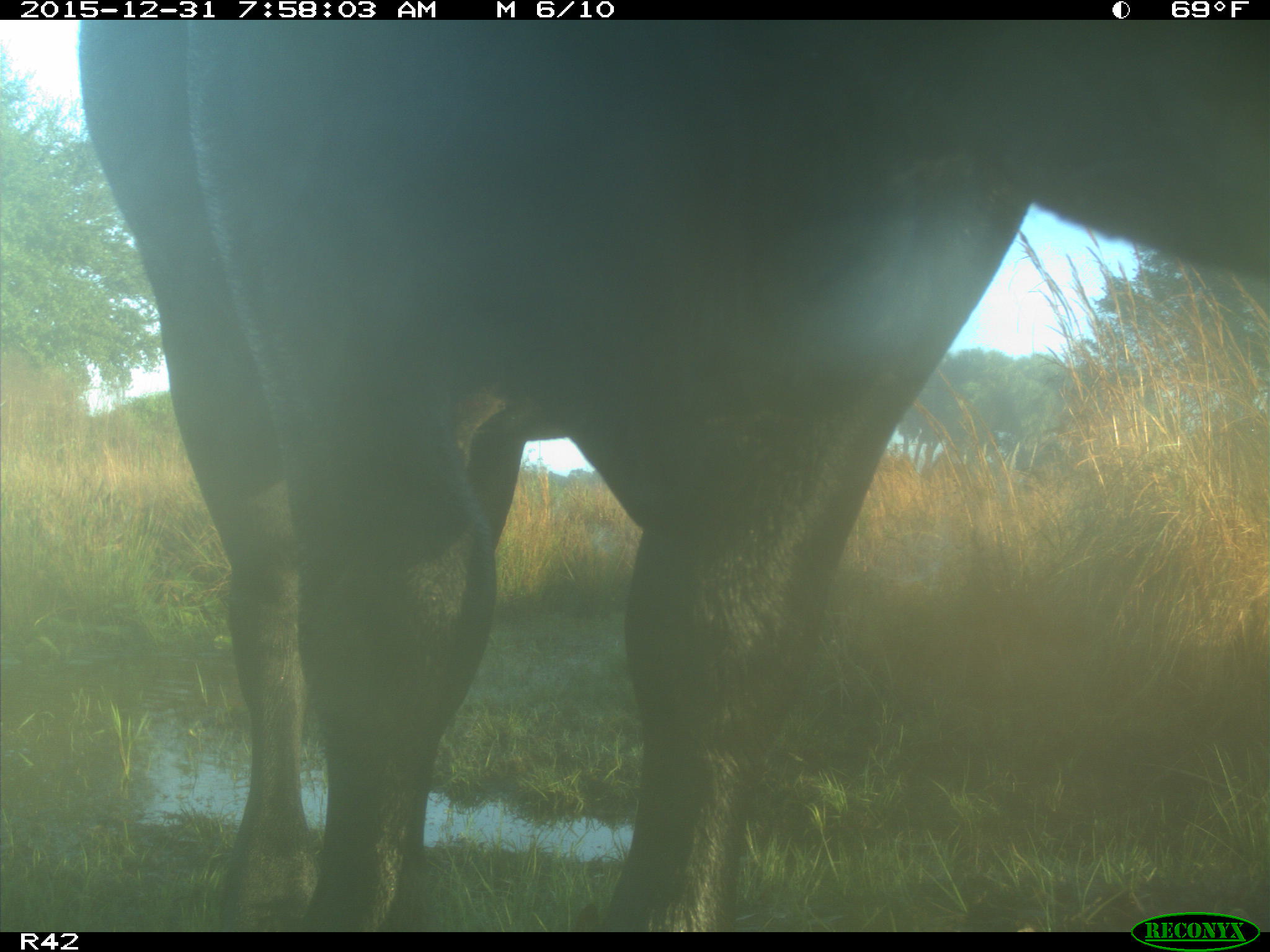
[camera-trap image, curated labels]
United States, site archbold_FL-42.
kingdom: Animalia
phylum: Chordata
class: Mammalia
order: Artiodactyla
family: Bovidae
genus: Bos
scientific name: Bos taurus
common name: domestic cow